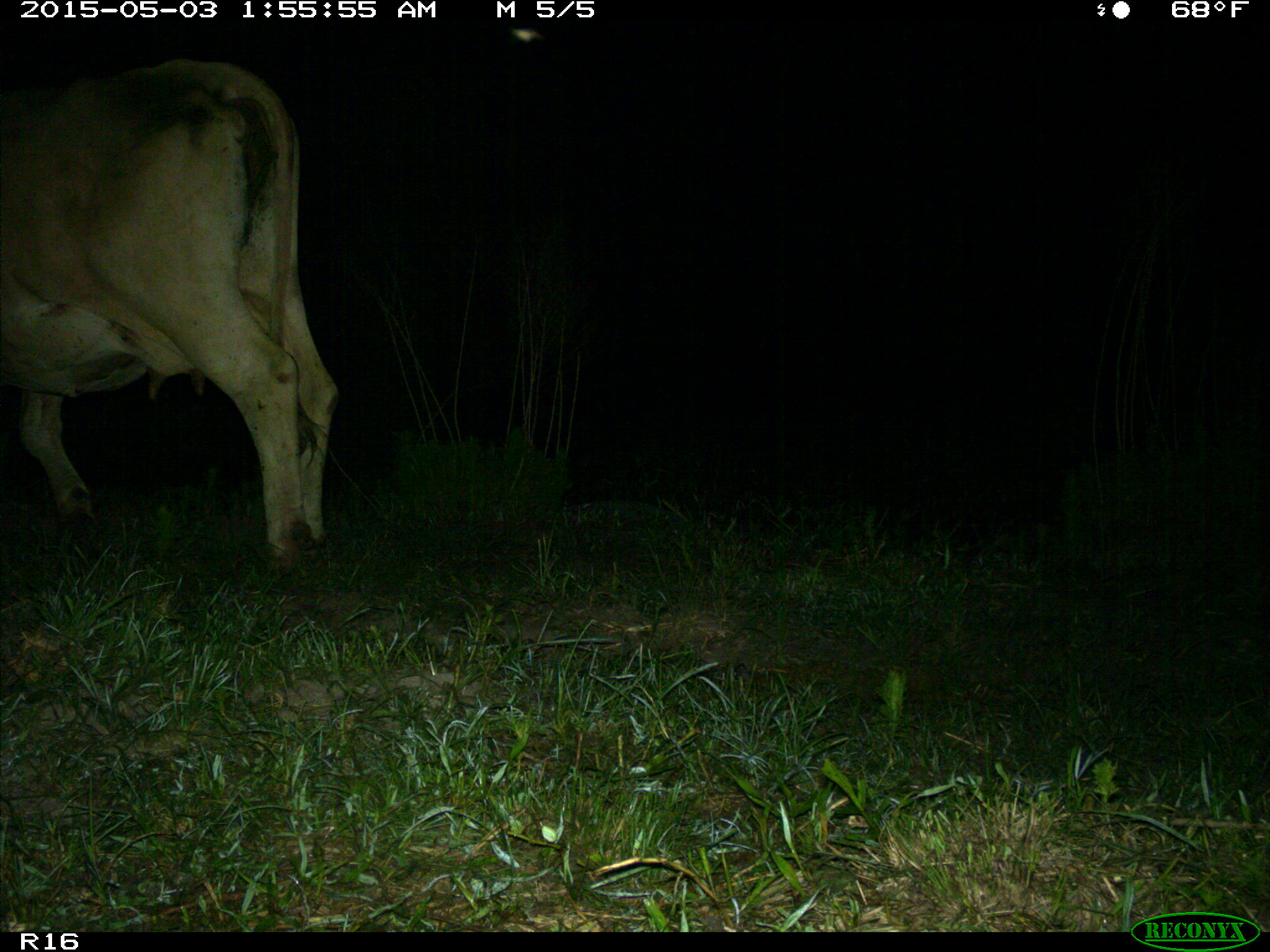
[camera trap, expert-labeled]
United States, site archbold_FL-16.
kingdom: Animalia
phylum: Chordata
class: Mammalia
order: Artiodactyla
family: Bovidae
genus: Bos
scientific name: Bos taurus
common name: domestic cow